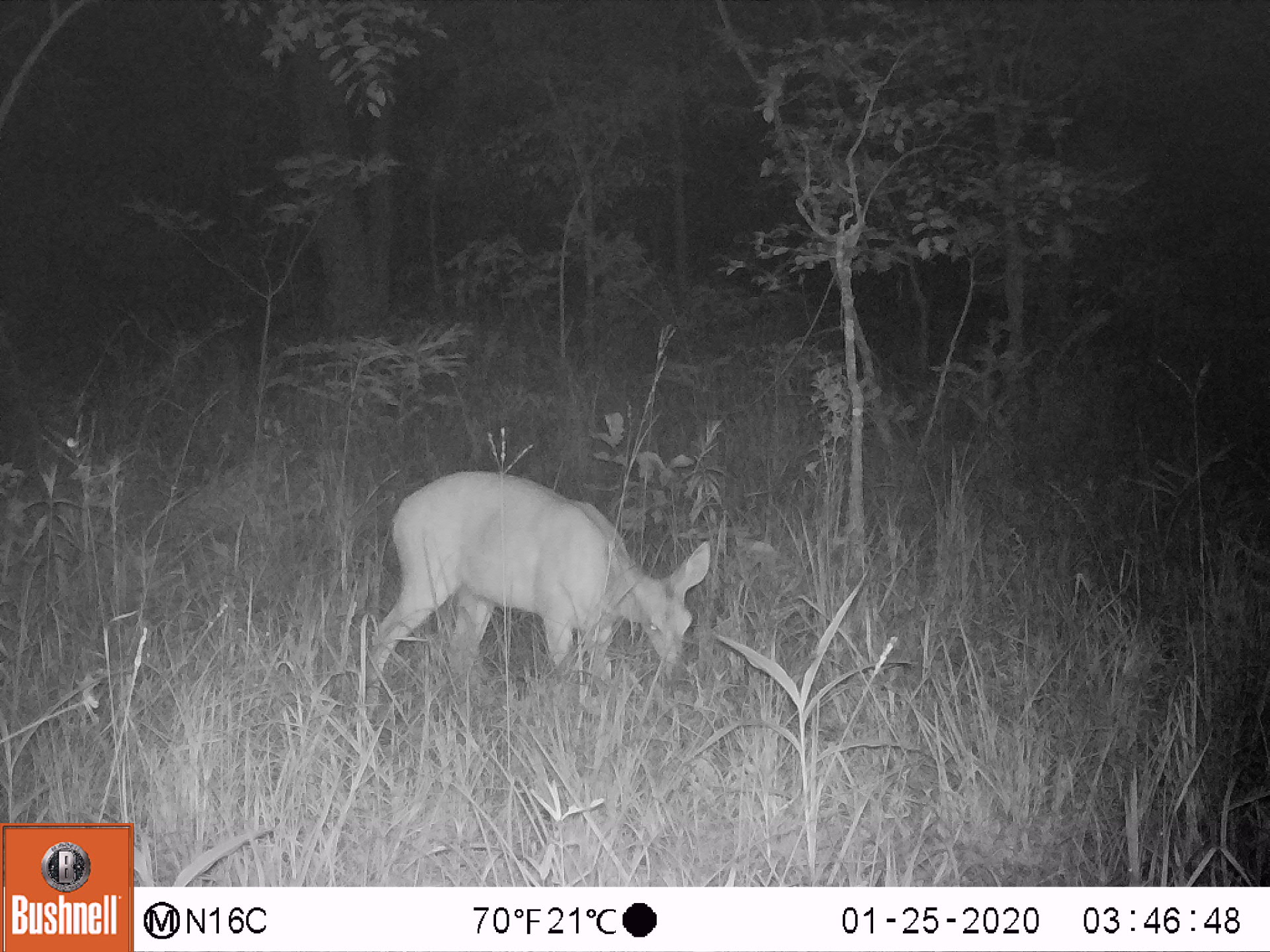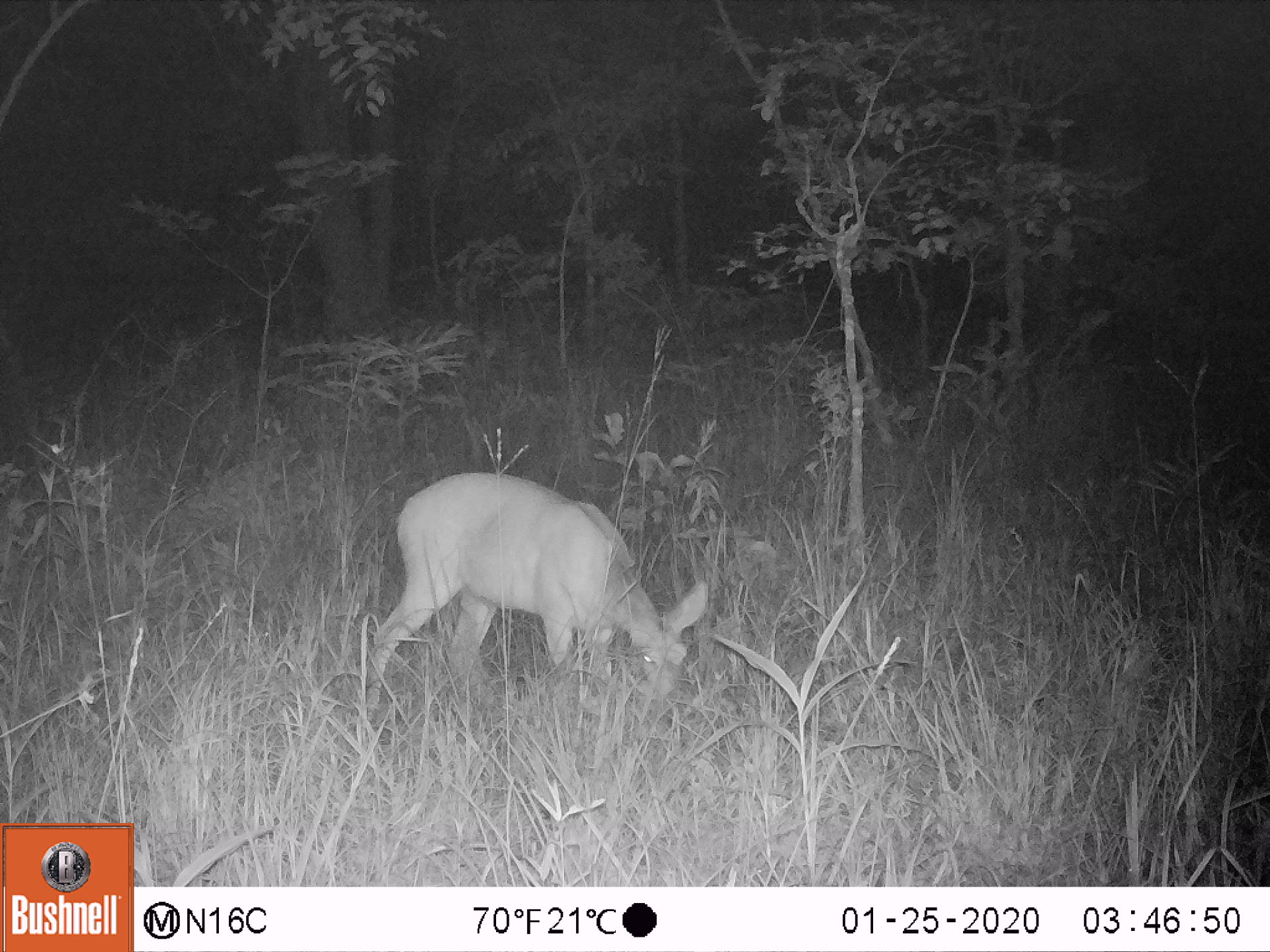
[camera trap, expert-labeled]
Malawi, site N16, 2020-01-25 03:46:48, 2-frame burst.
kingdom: Animalia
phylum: Chordata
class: Mammalia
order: Artiodactyla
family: Bovidae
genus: Tragelaphus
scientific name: Tragelaphus sylvaticus sylvaticus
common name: cape bushbuck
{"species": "cape bushbuck (Tragelaphus sylvaticus sylvaticus)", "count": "1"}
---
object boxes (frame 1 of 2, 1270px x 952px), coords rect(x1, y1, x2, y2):
cape bushbuck: rect(352, 464, 716, 733)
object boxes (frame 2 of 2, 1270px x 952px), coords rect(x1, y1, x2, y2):
cape bushbuck: rect(353, 466, 711, 728)